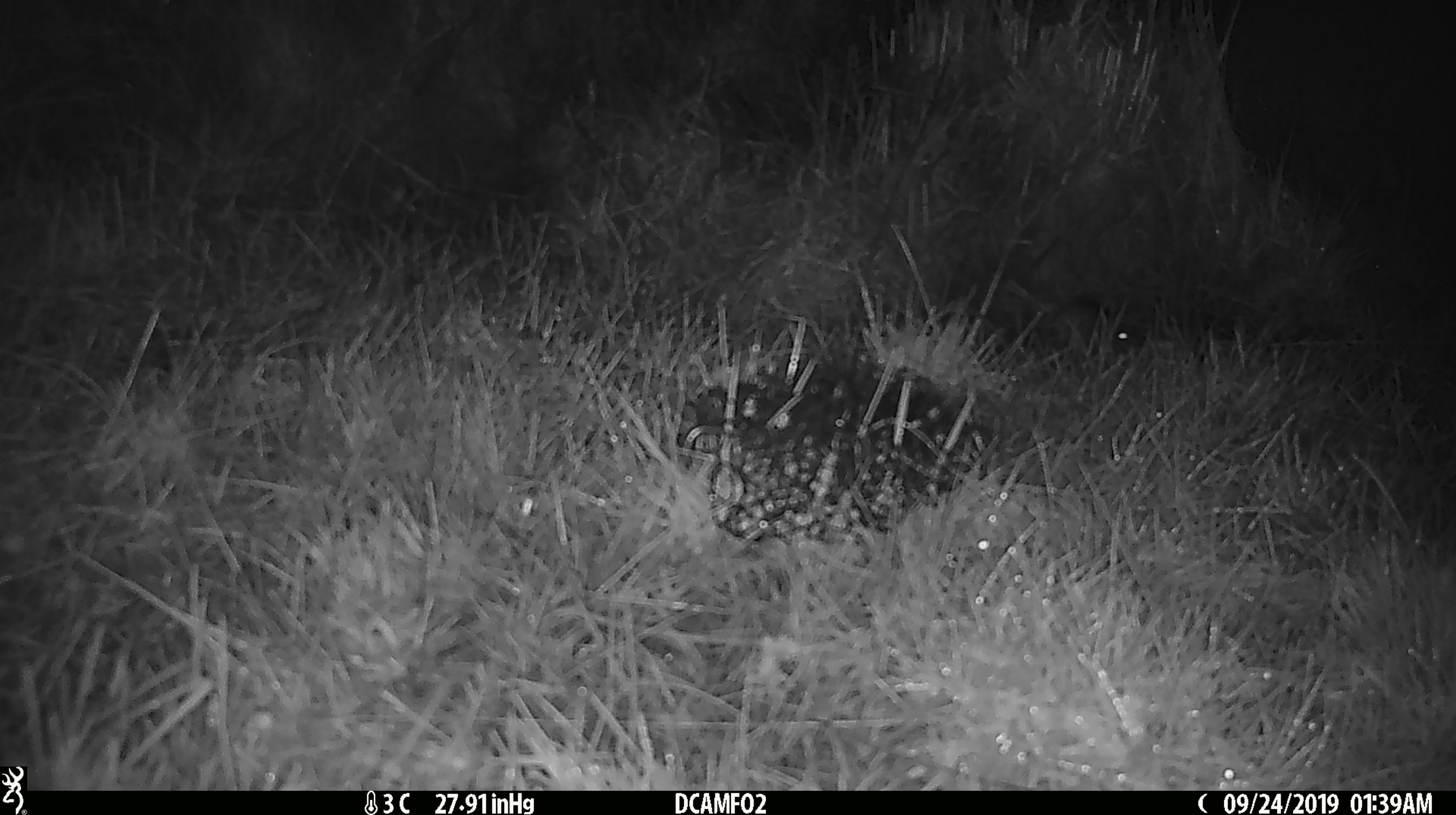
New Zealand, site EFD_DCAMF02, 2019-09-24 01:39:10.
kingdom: Animalia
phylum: Chordata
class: Mammalia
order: Rodentia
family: Muridae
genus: Mus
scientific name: Mus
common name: mouse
Mouse (Mus).